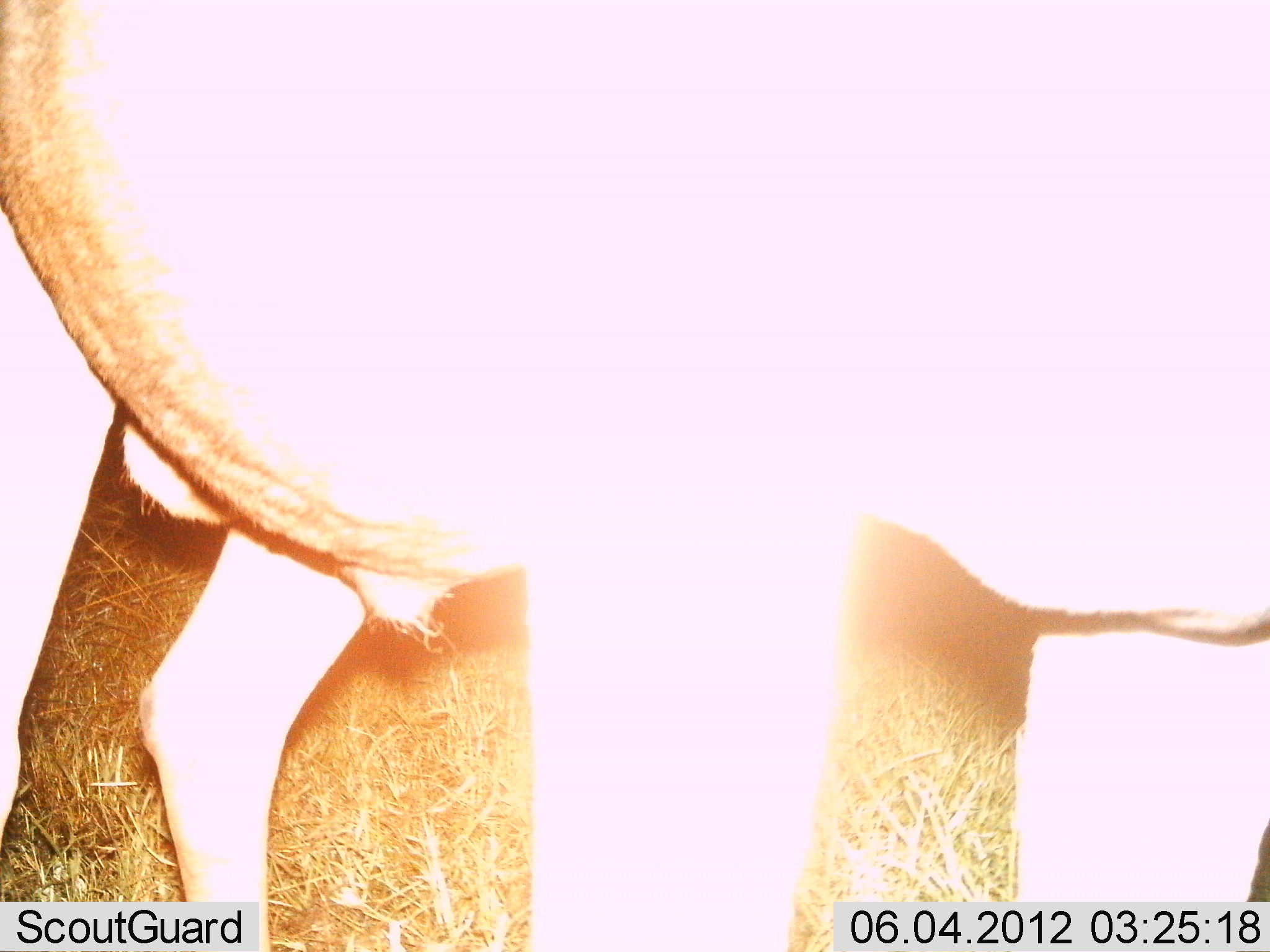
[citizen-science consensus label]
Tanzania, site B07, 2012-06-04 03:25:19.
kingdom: Animalia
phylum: Chordata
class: Mammalia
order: Artiodactyla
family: Bovidae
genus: Connochaetes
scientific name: Connochaetes taurinus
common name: blue wildebeest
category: wildebeest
Wildebeest (blue wildebeest) (Connochaetes taurinus), count 1. Behavior (volunteer vote fractions): standing 100%, resting 0%, moving 0%, interacting 0%. Young present (vote fraction): 0%. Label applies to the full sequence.